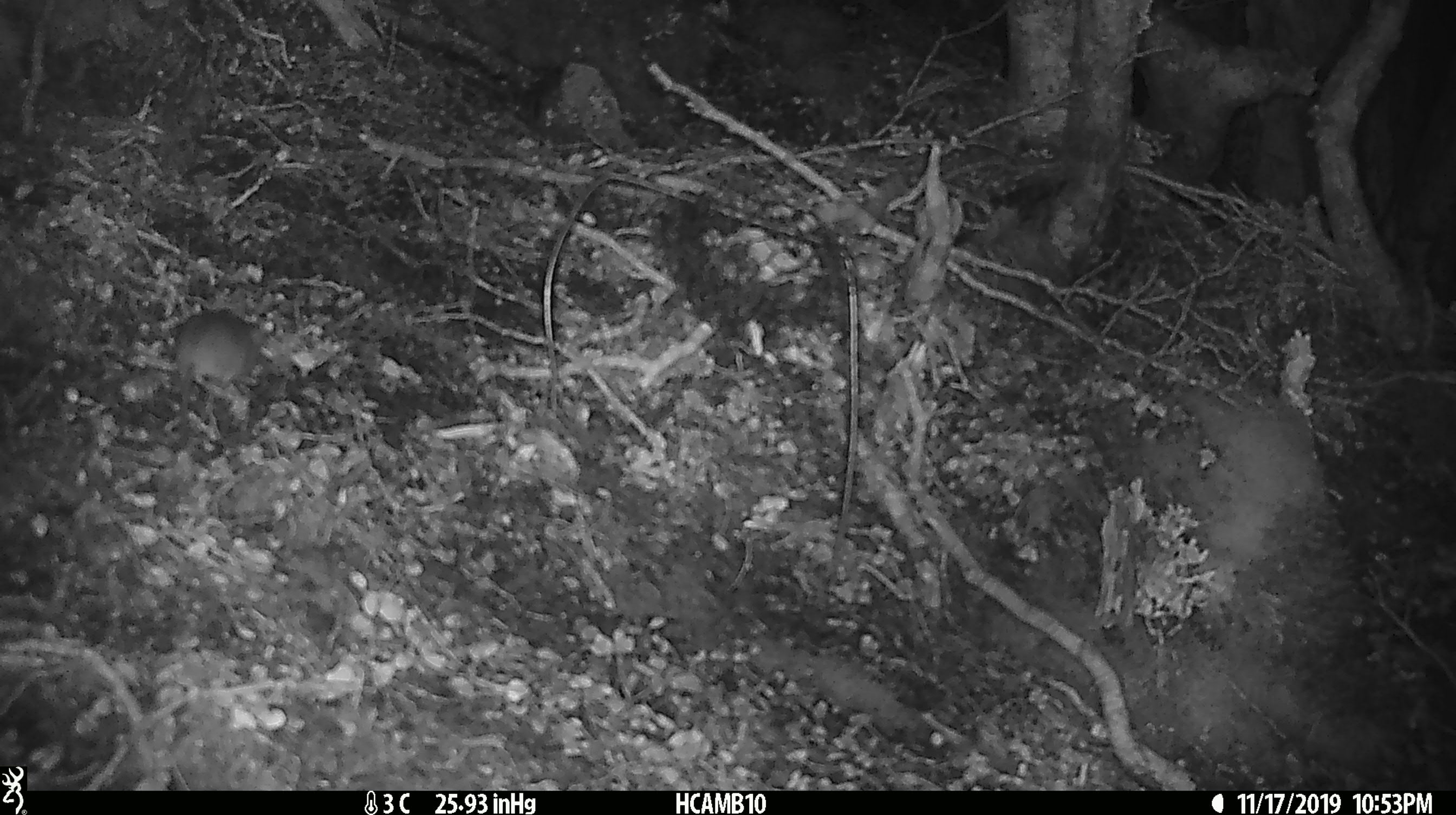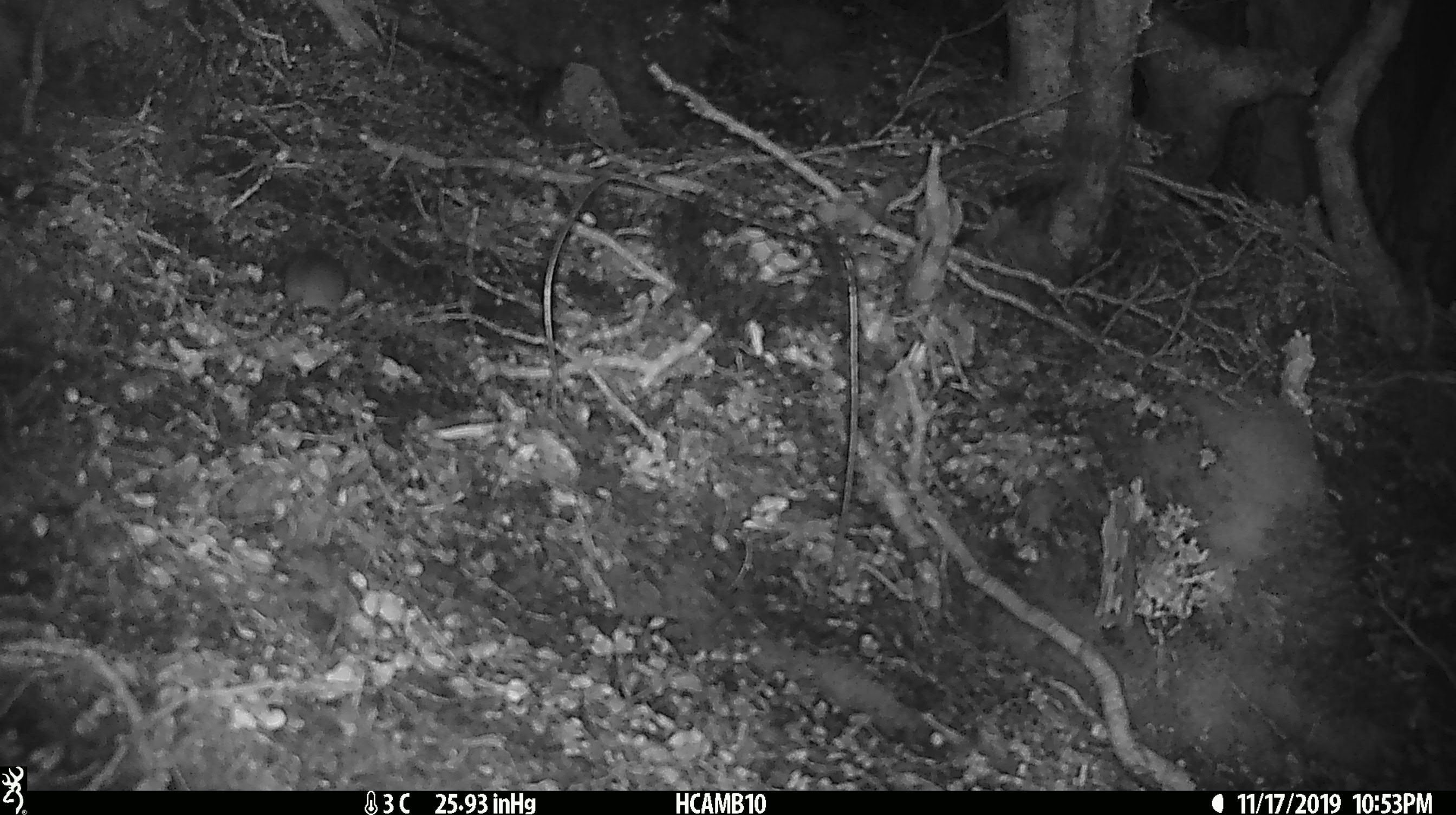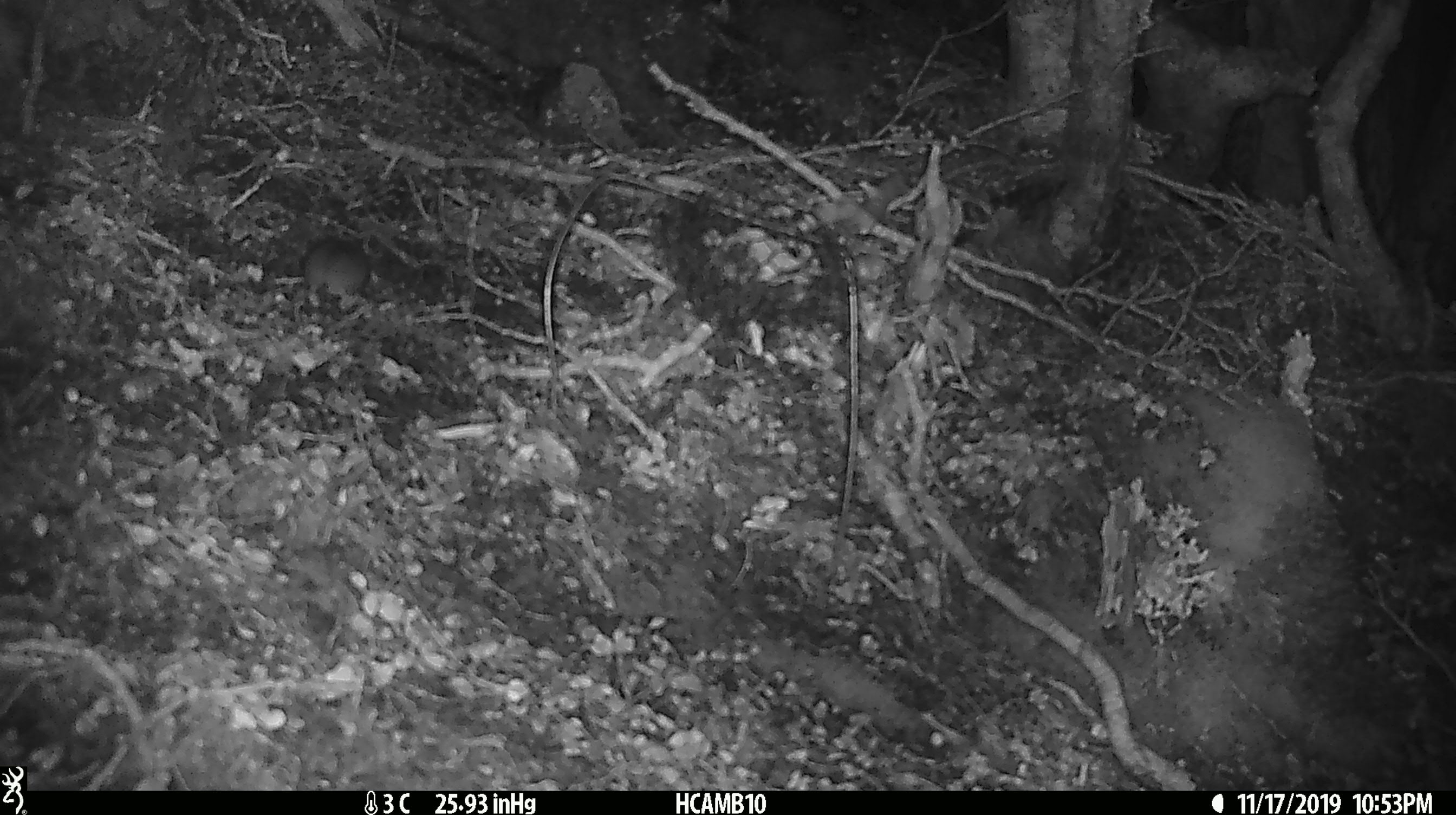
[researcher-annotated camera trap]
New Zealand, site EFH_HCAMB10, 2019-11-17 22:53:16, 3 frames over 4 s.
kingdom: Animalia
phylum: Chordata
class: Mammalia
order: Rodentia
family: Muridae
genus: Mus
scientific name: Mus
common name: mouse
Mouse (Mus).